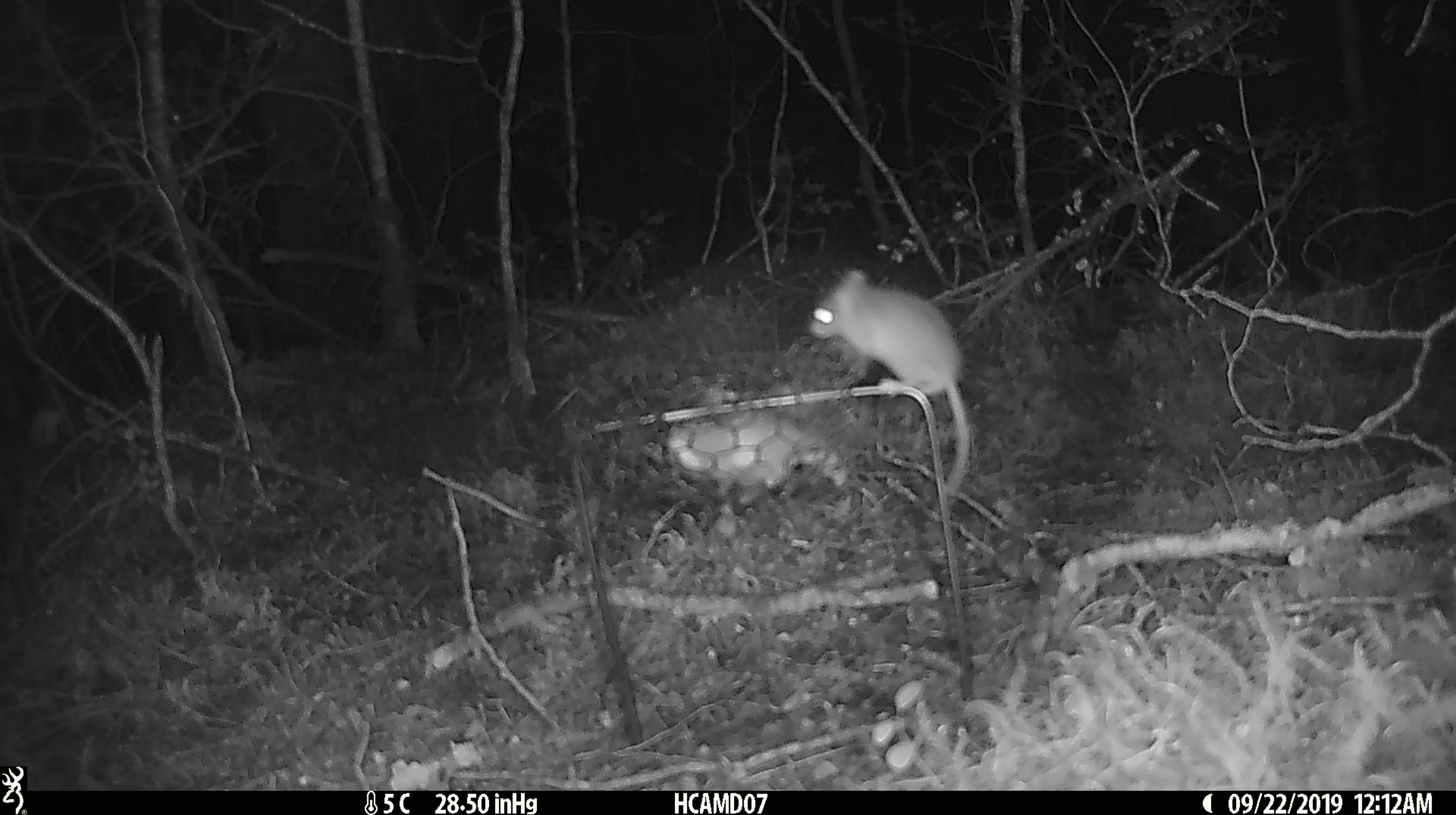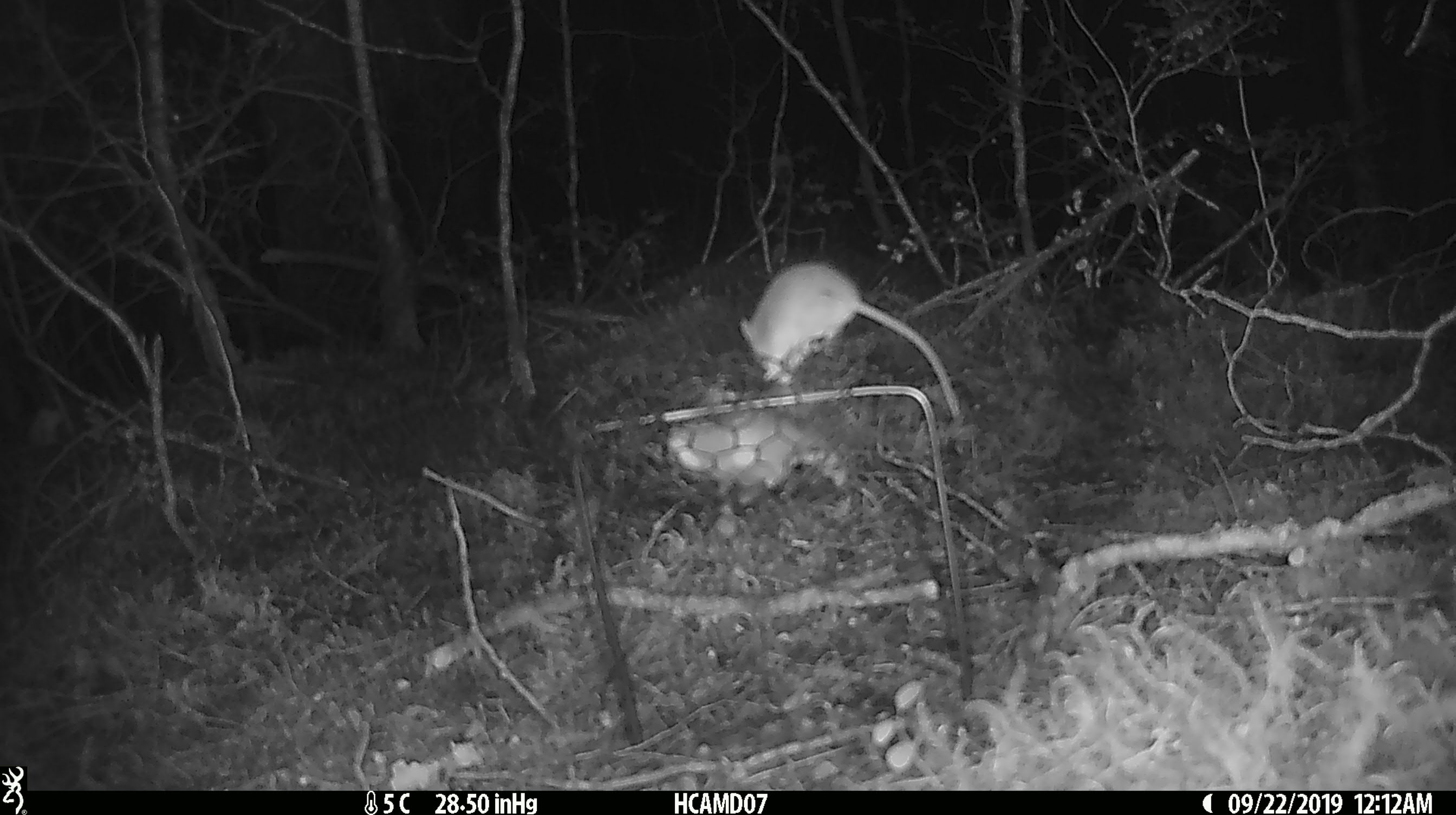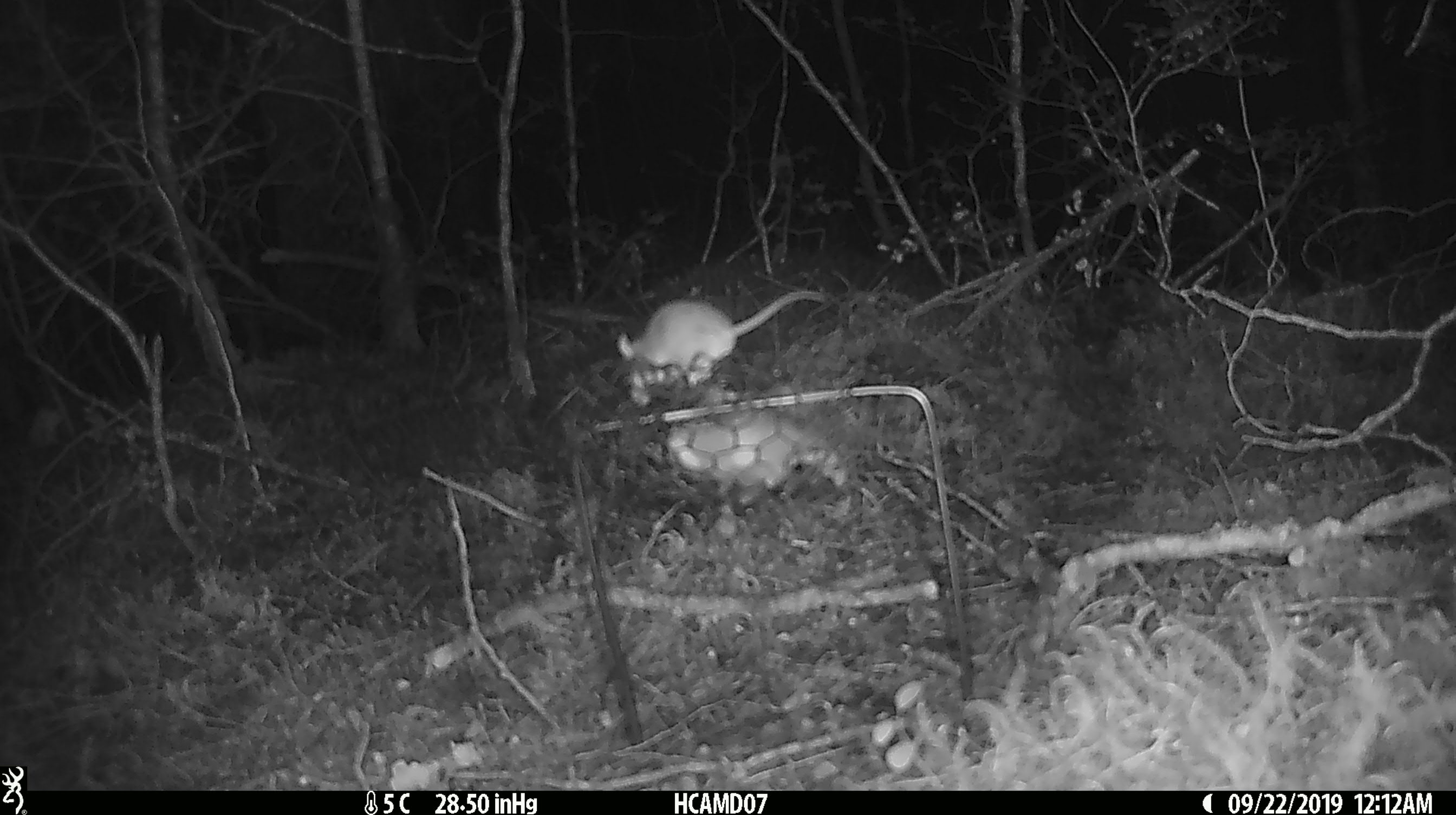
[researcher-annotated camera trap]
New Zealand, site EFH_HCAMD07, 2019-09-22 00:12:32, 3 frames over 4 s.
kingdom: Animalia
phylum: Chordata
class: Mammalia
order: Rodentia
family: Muridae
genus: Mus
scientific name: Mus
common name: mouse